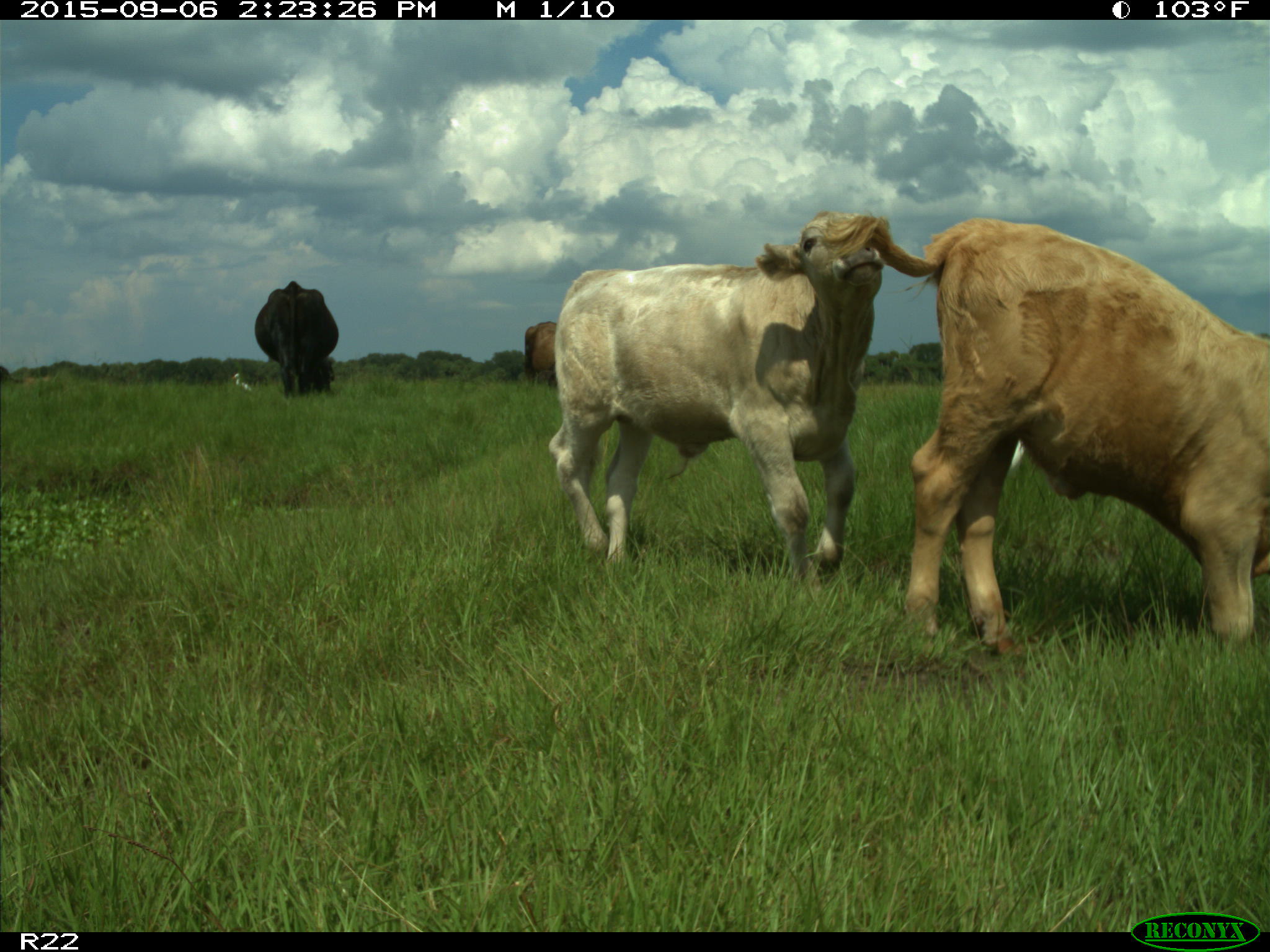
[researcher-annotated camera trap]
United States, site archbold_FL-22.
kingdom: Animalia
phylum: Chordata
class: Mammalia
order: Artiodactyla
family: Bovidae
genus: Bos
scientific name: Bos taurus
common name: domestic cow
Bos taurus (domestic cow).